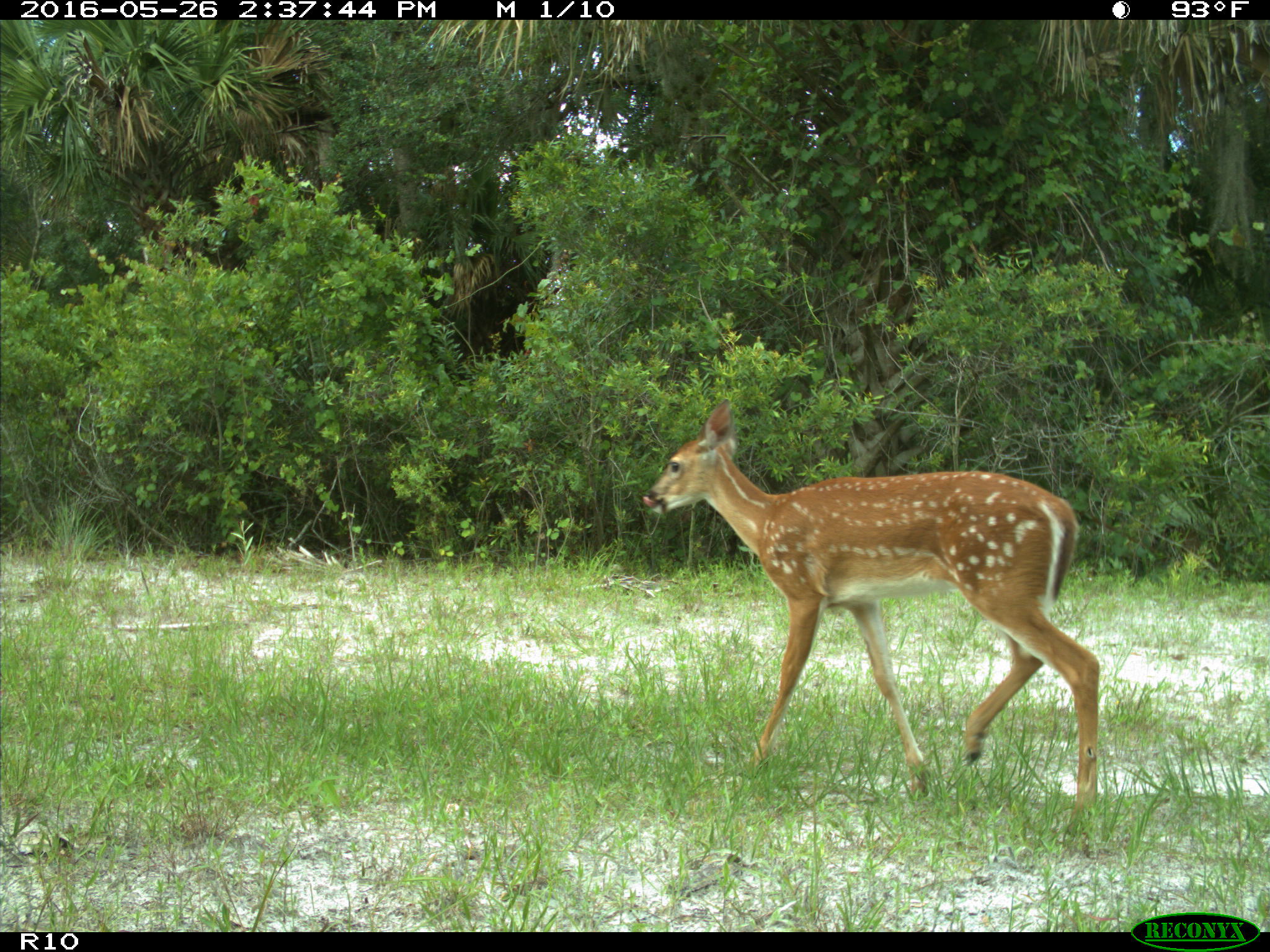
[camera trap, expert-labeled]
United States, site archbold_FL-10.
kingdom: Animalia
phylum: Chordata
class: Mammalia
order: Artiodactyla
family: Cervidae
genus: Odocoileus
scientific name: Odocoileus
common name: deer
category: unidentified deer